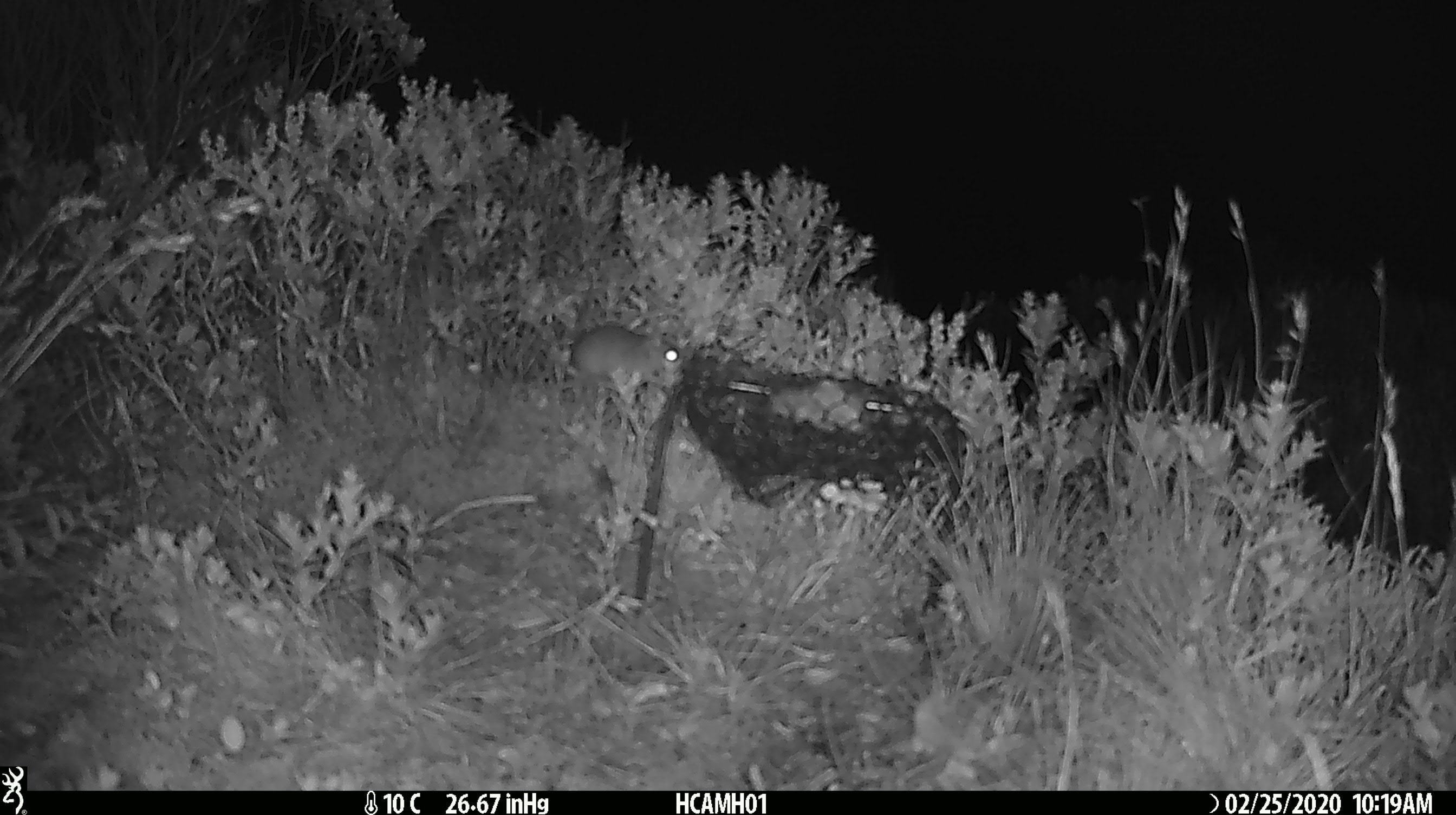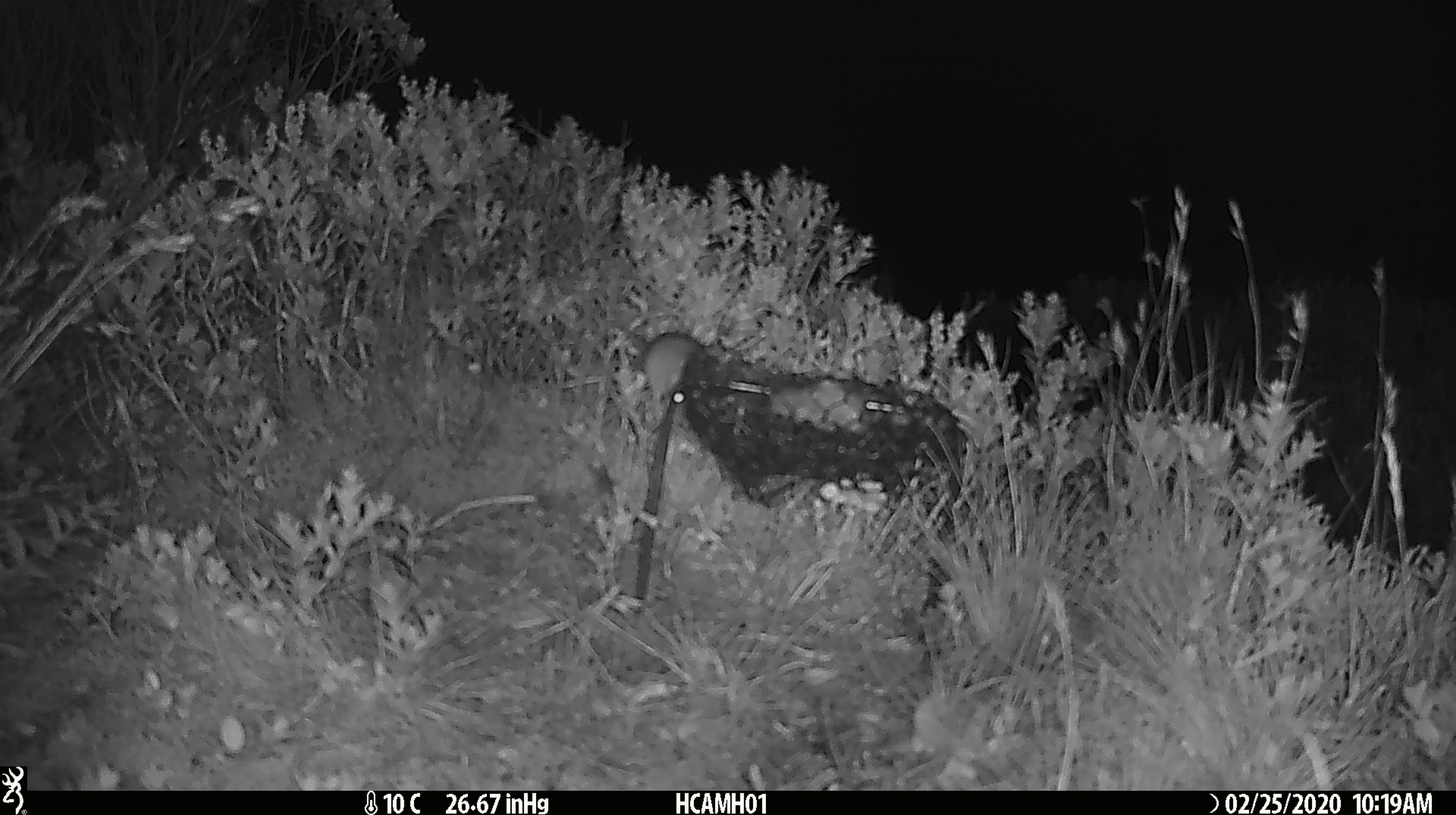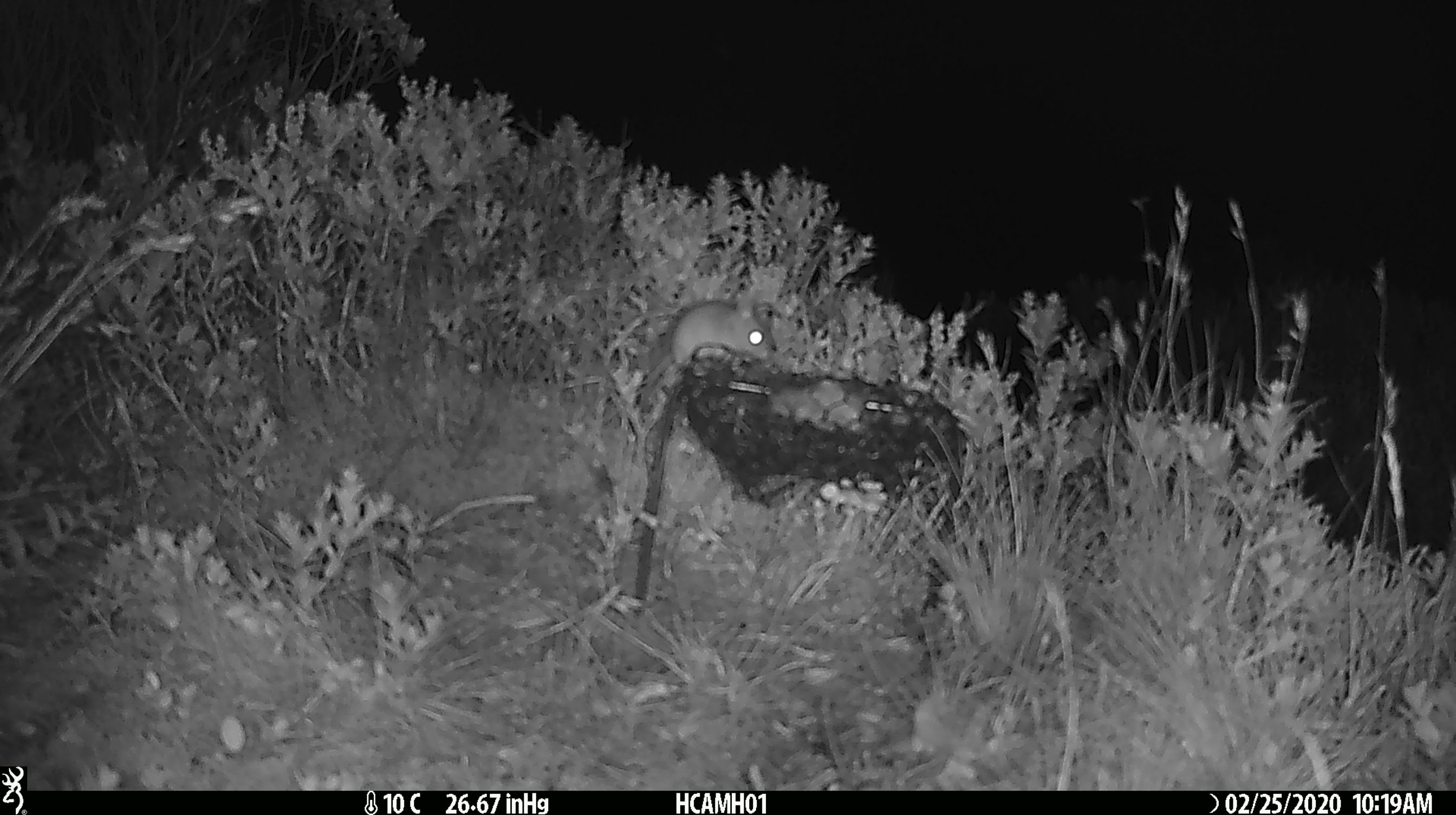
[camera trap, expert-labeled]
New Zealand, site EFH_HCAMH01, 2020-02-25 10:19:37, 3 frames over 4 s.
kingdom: Animalia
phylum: Chordata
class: Mammalia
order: Rodentia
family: Muridae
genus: Mus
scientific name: Mus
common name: mouse